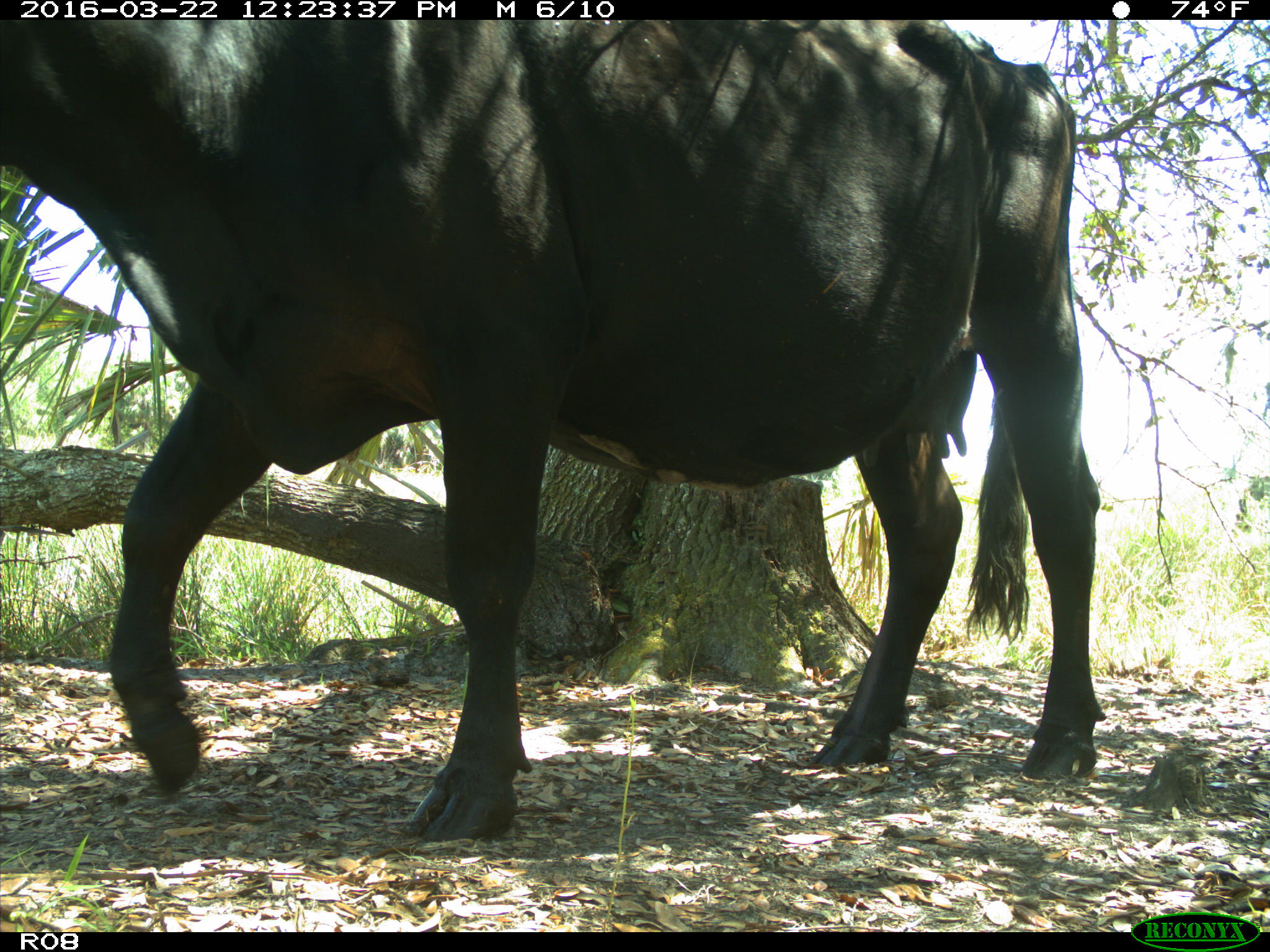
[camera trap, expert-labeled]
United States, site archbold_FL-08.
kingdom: Animalia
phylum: Chordata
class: Mammalia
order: Artiodactyla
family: Bovidae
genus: Bos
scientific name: Bos taurus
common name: domestic cow